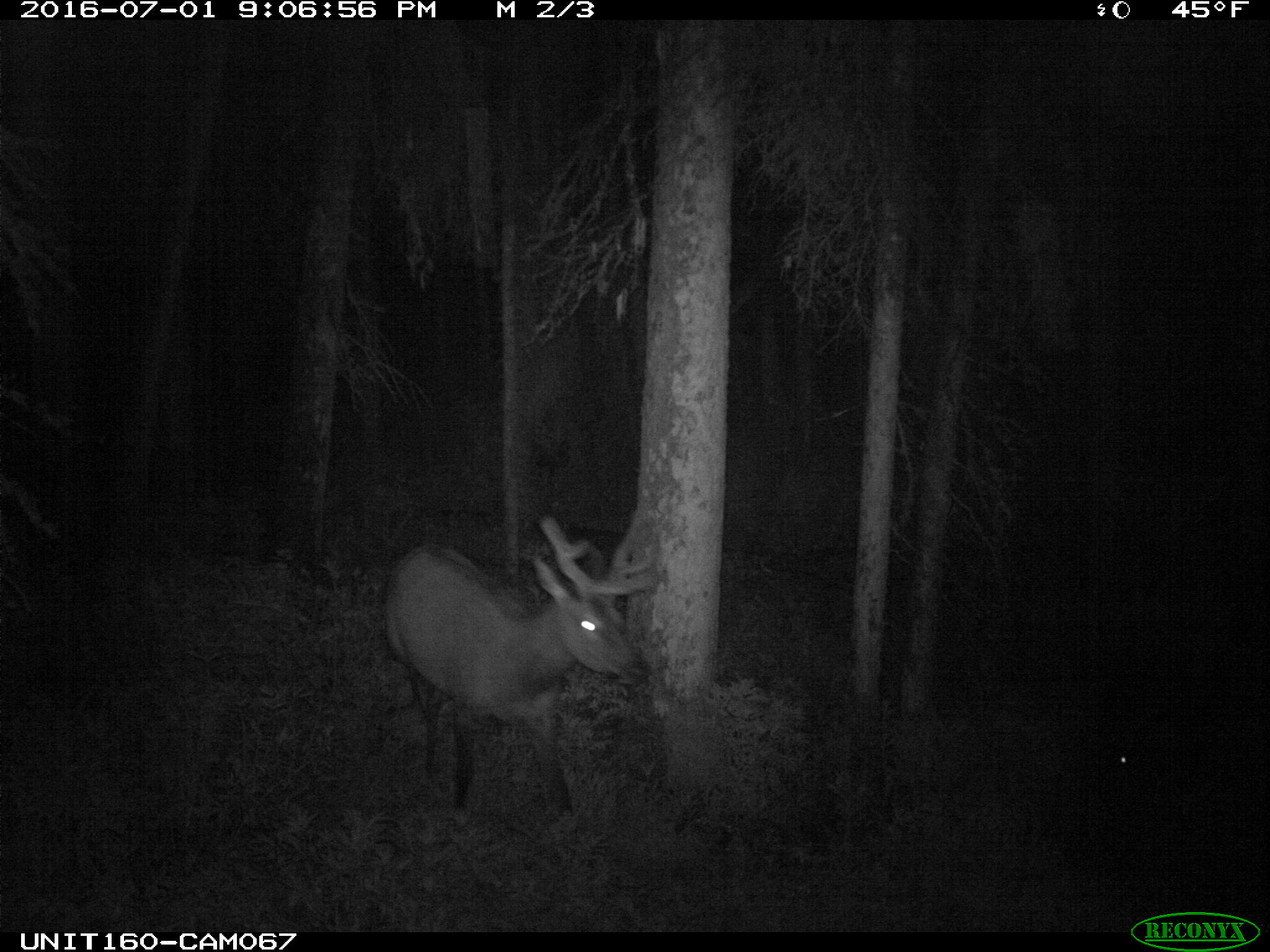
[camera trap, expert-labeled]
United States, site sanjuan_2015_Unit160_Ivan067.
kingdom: Animalia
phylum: Chordata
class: Mammalia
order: Artiodactyla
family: Cervidae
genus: Cervus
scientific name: Cervus elaphus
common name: red deer